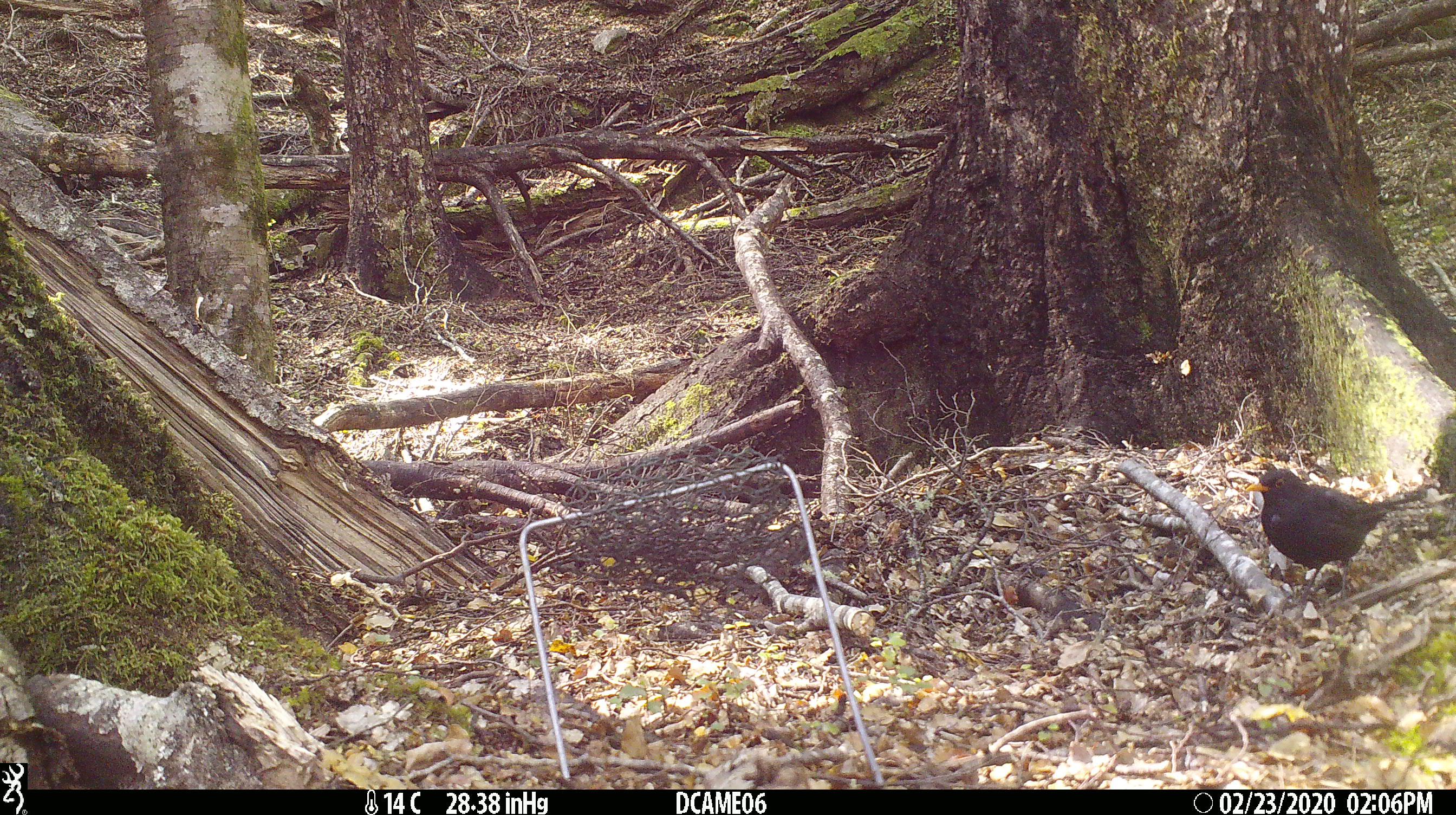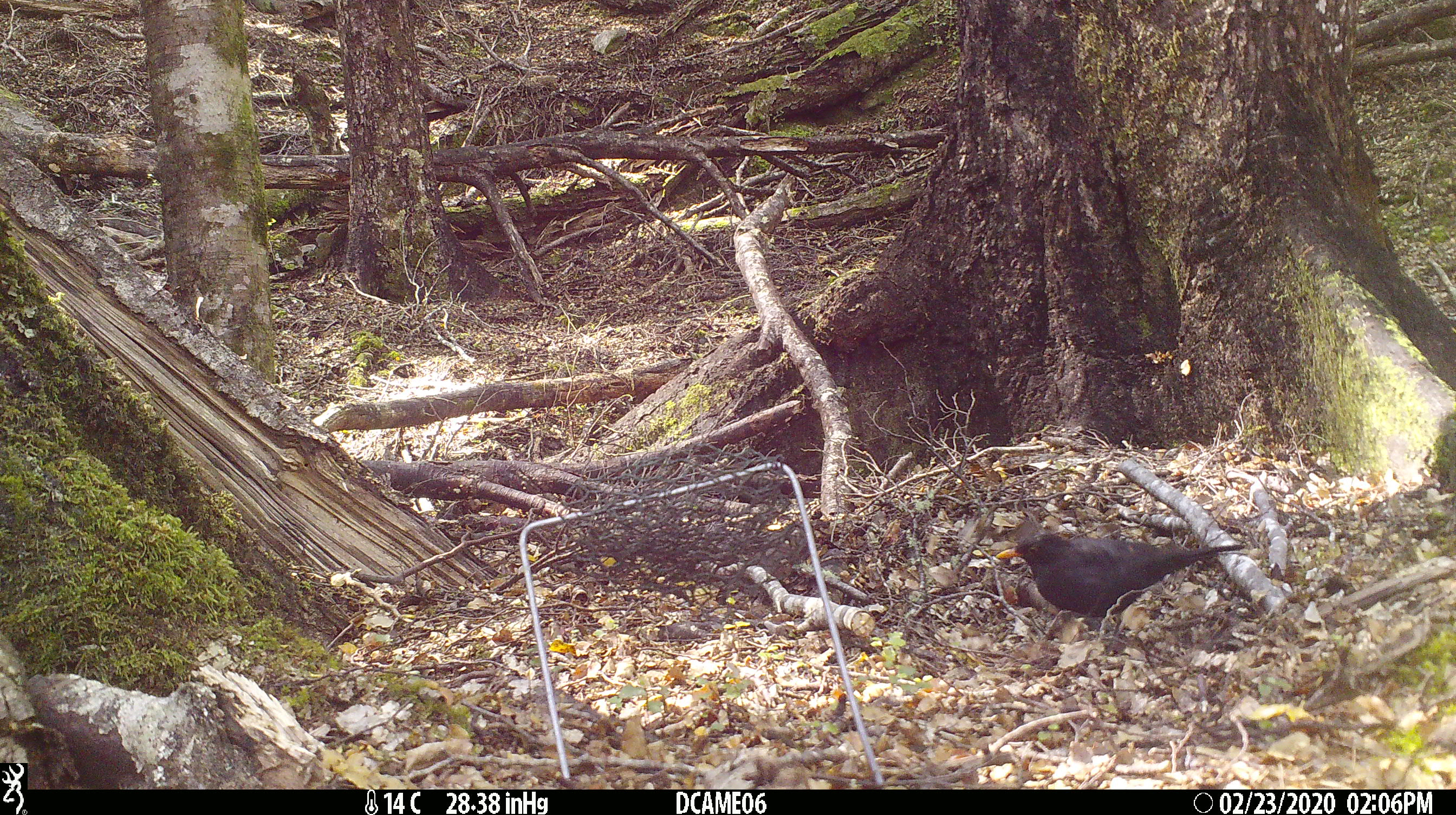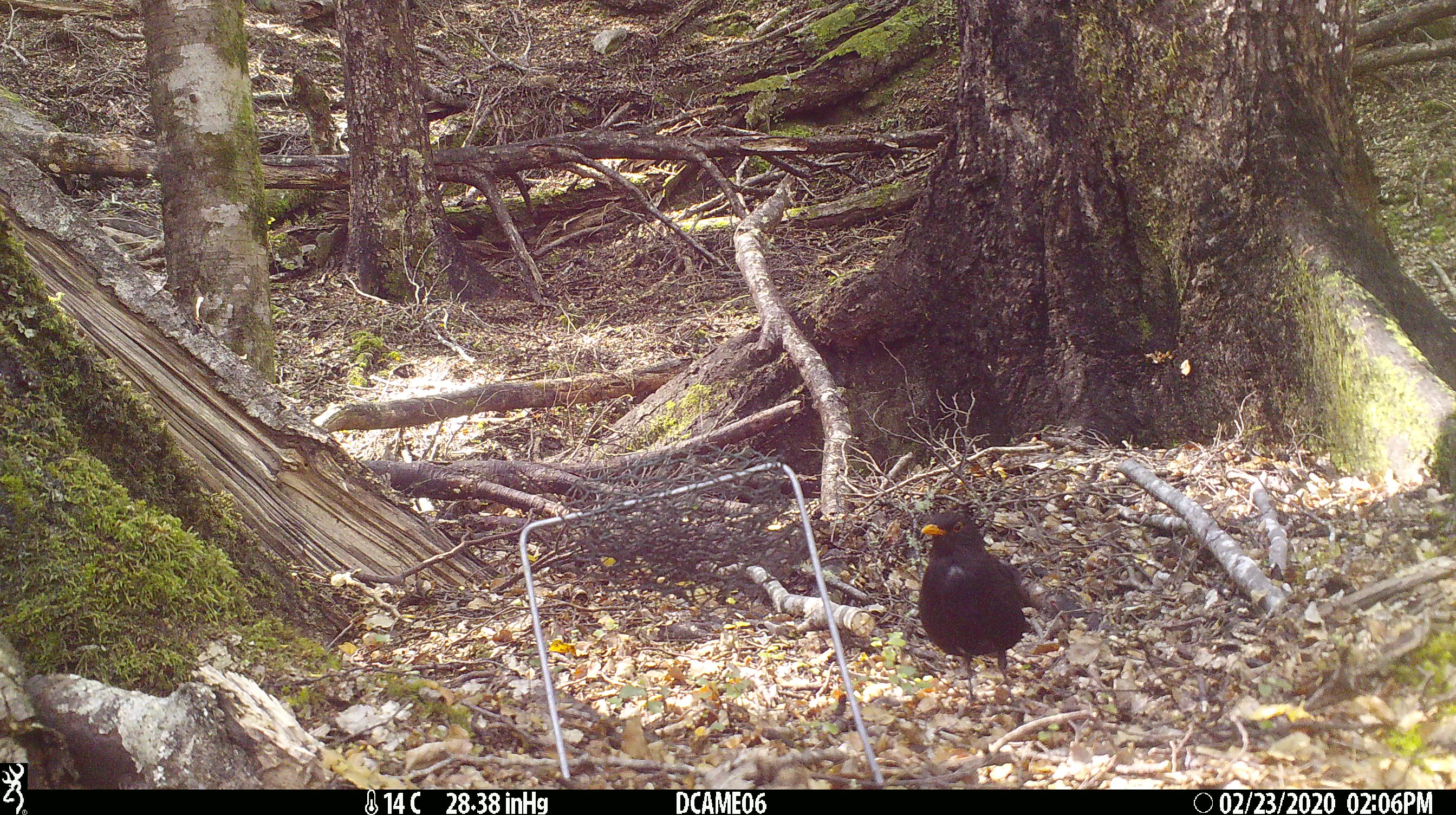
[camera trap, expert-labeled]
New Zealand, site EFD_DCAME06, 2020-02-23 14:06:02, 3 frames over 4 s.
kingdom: Animalia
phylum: Chordata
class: Aves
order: Passeriformes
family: Turdidae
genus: Turdus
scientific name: Turdus merula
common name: eurasian blackbird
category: blackbird